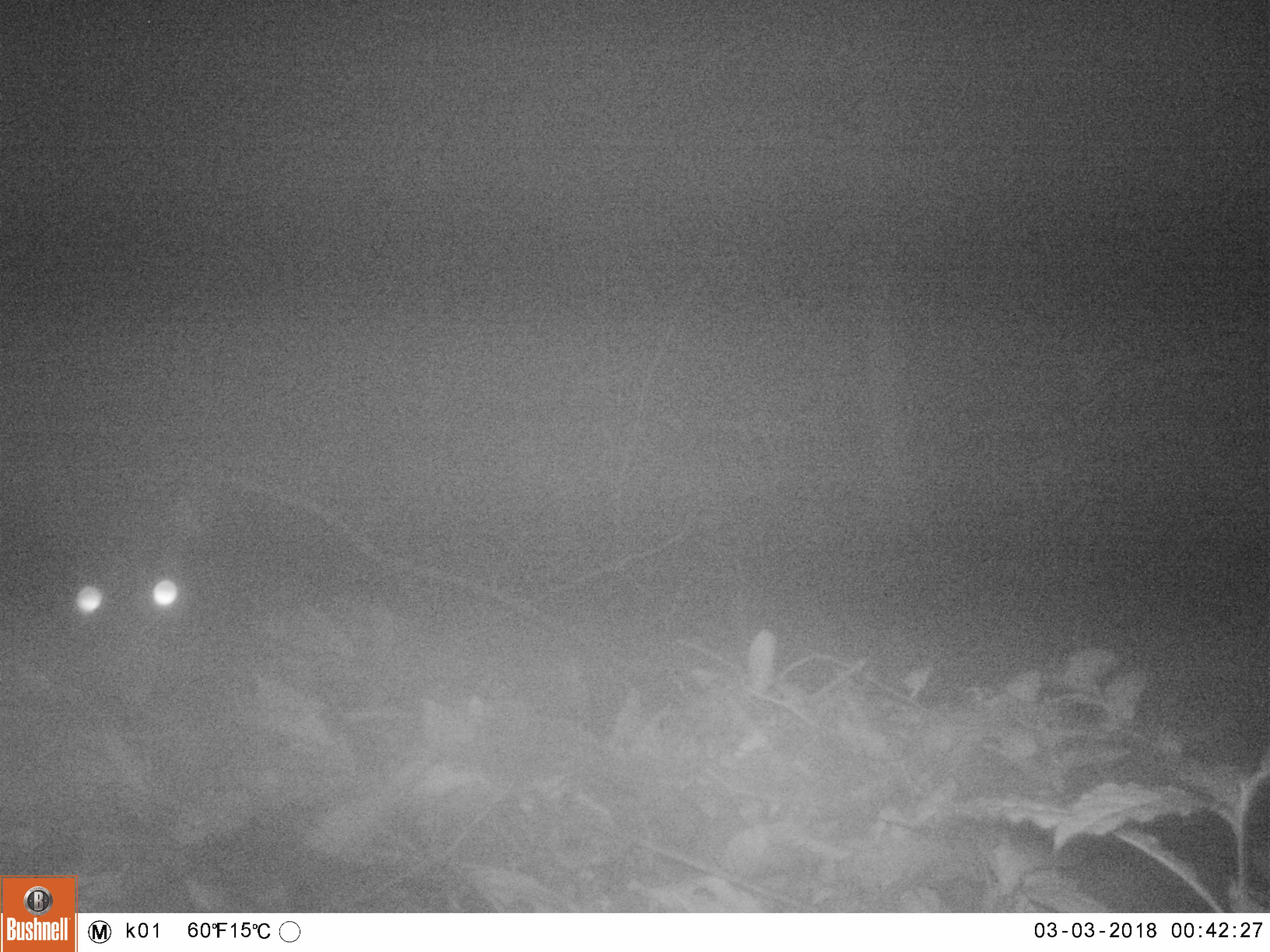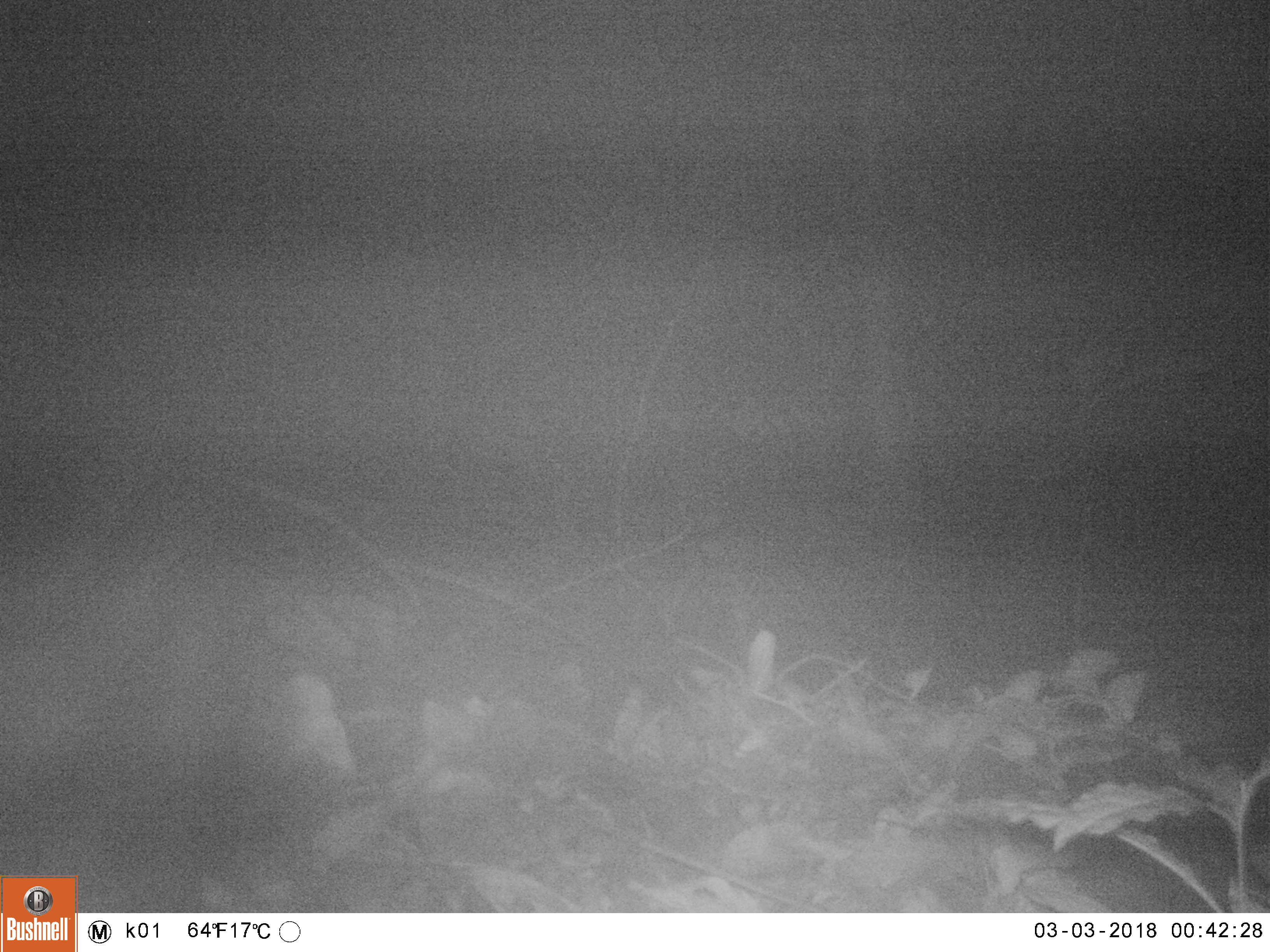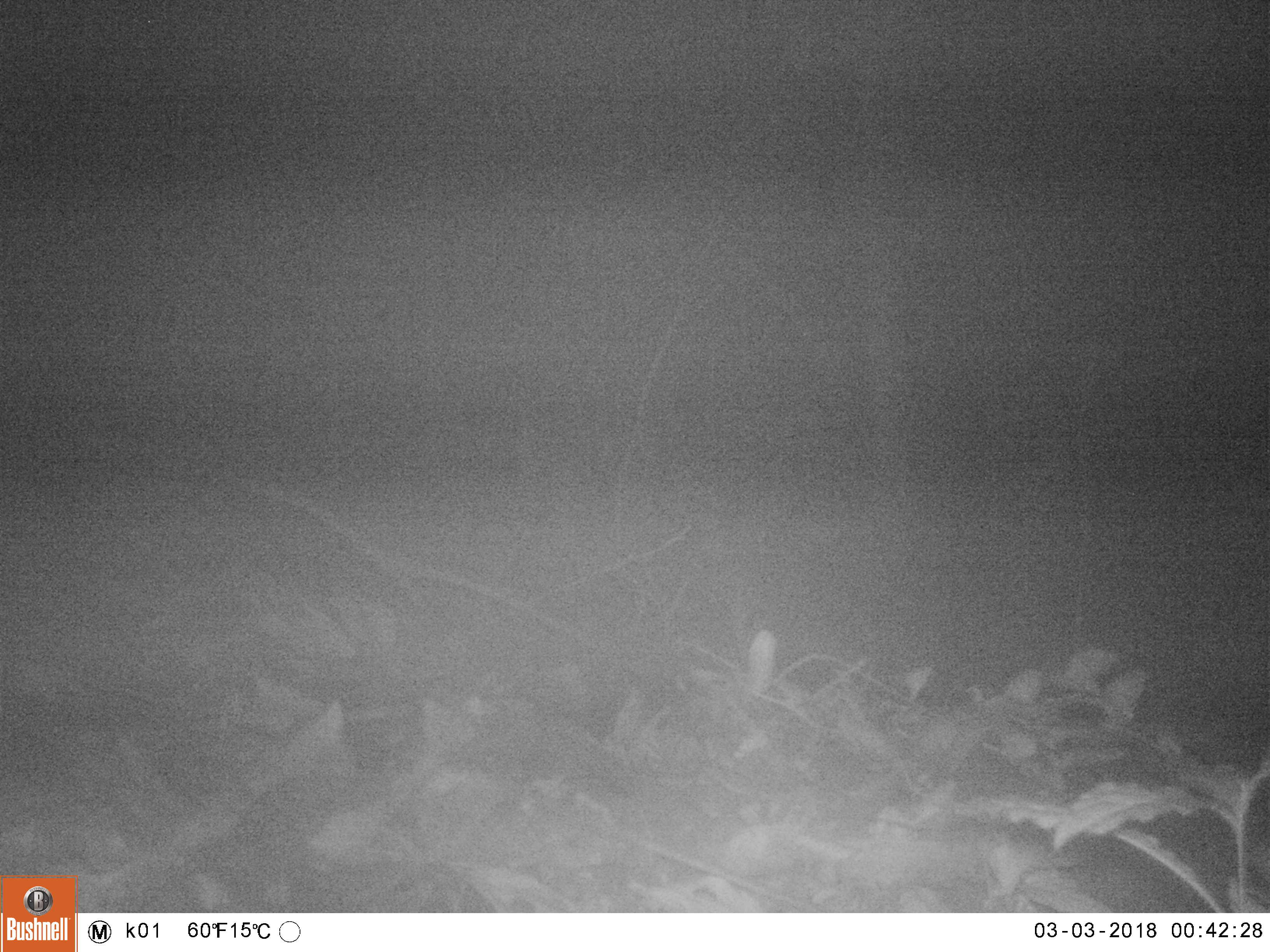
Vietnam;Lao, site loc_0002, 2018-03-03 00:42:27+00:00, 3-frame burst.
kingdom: Animalia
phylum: Chordata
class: Mammalia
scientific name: Mammalia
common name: mammal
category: unidentified small mammal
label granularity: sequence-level